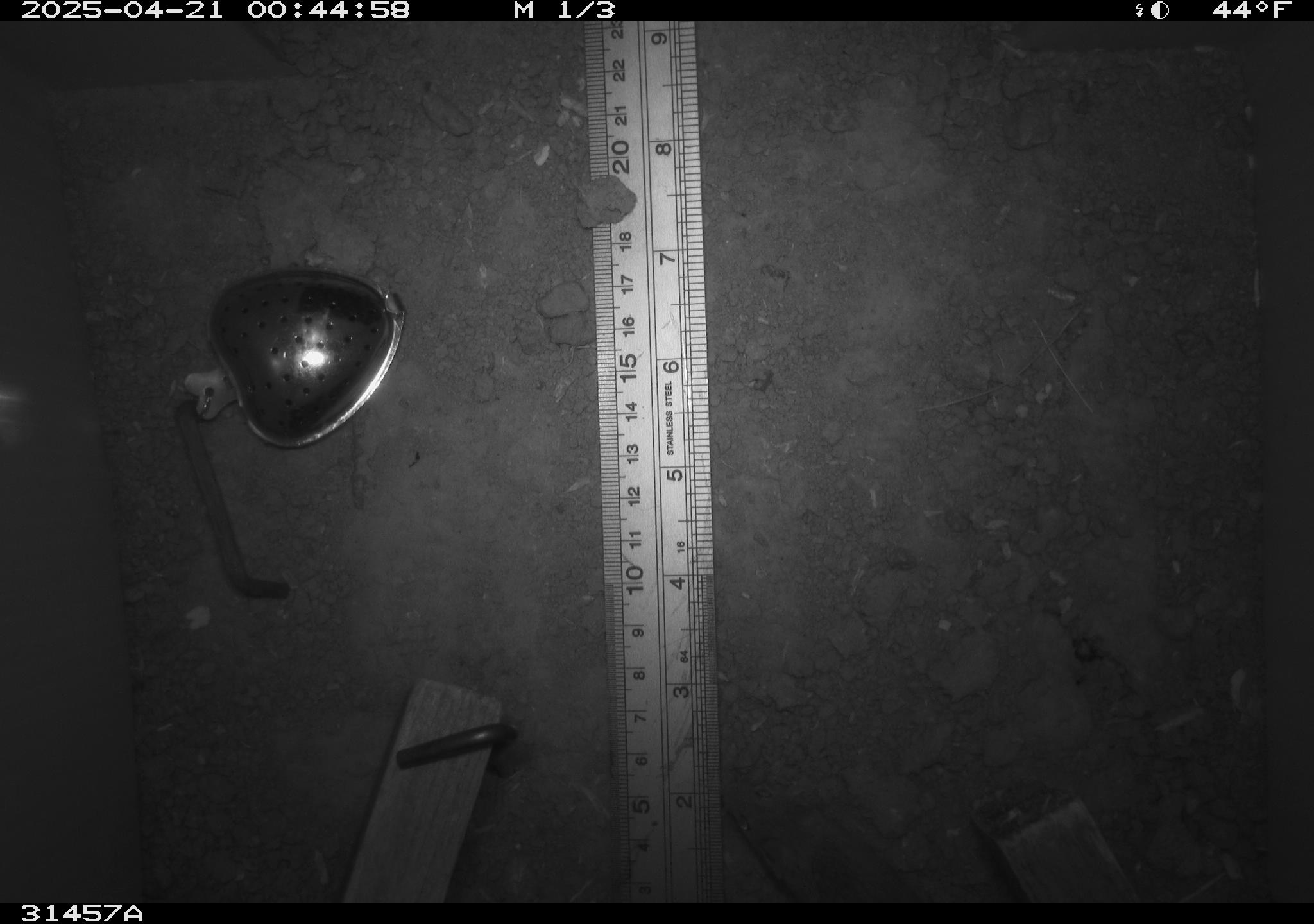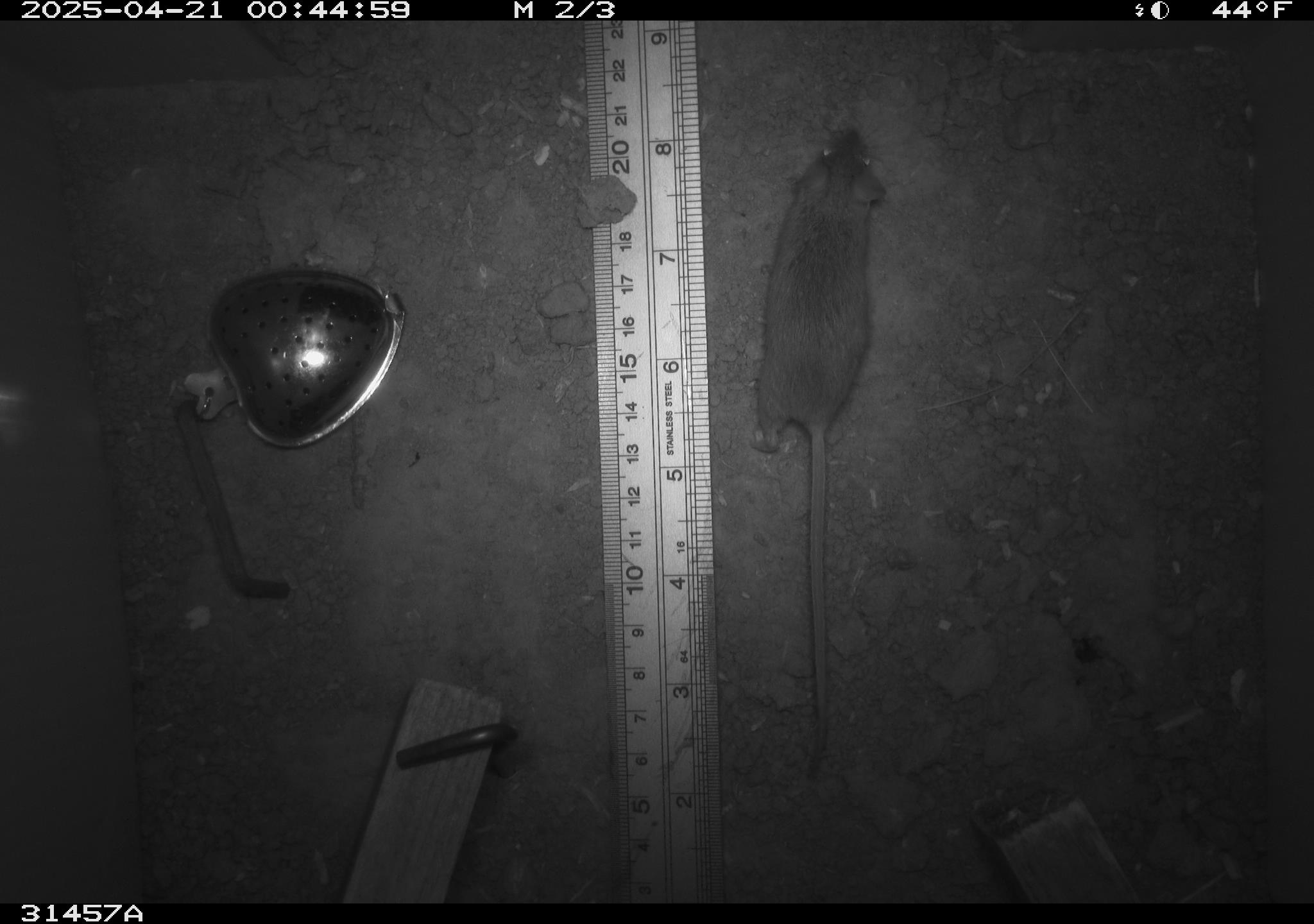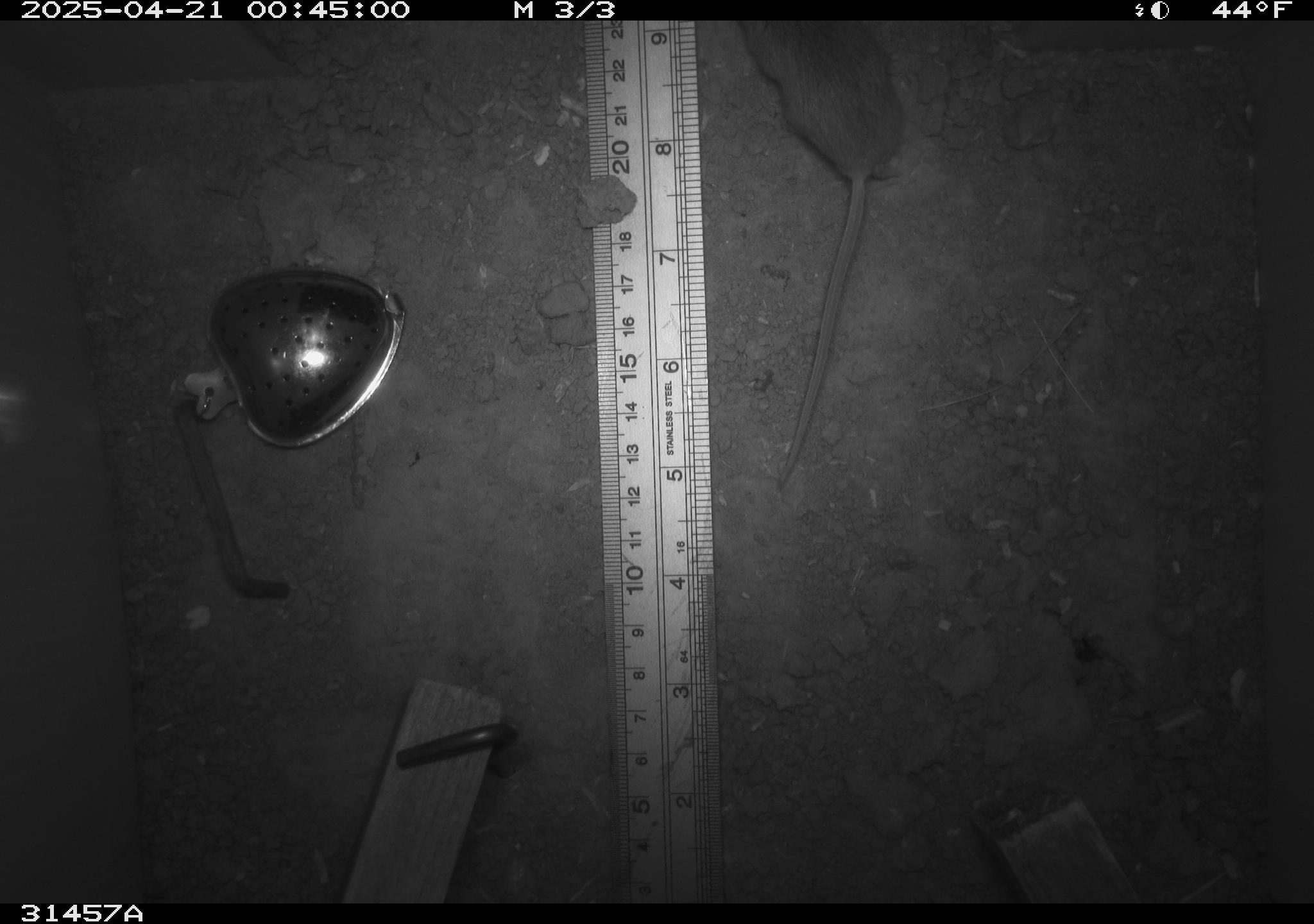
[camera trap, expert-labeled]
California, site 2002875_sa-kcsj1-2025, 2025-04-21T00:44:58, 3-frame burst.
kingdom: Animalia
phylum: Chordata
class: Mammalia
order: Rodentia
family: Muridae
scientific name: Muridae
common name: murids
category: muridae family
Muridae family (murids) (Muridae).